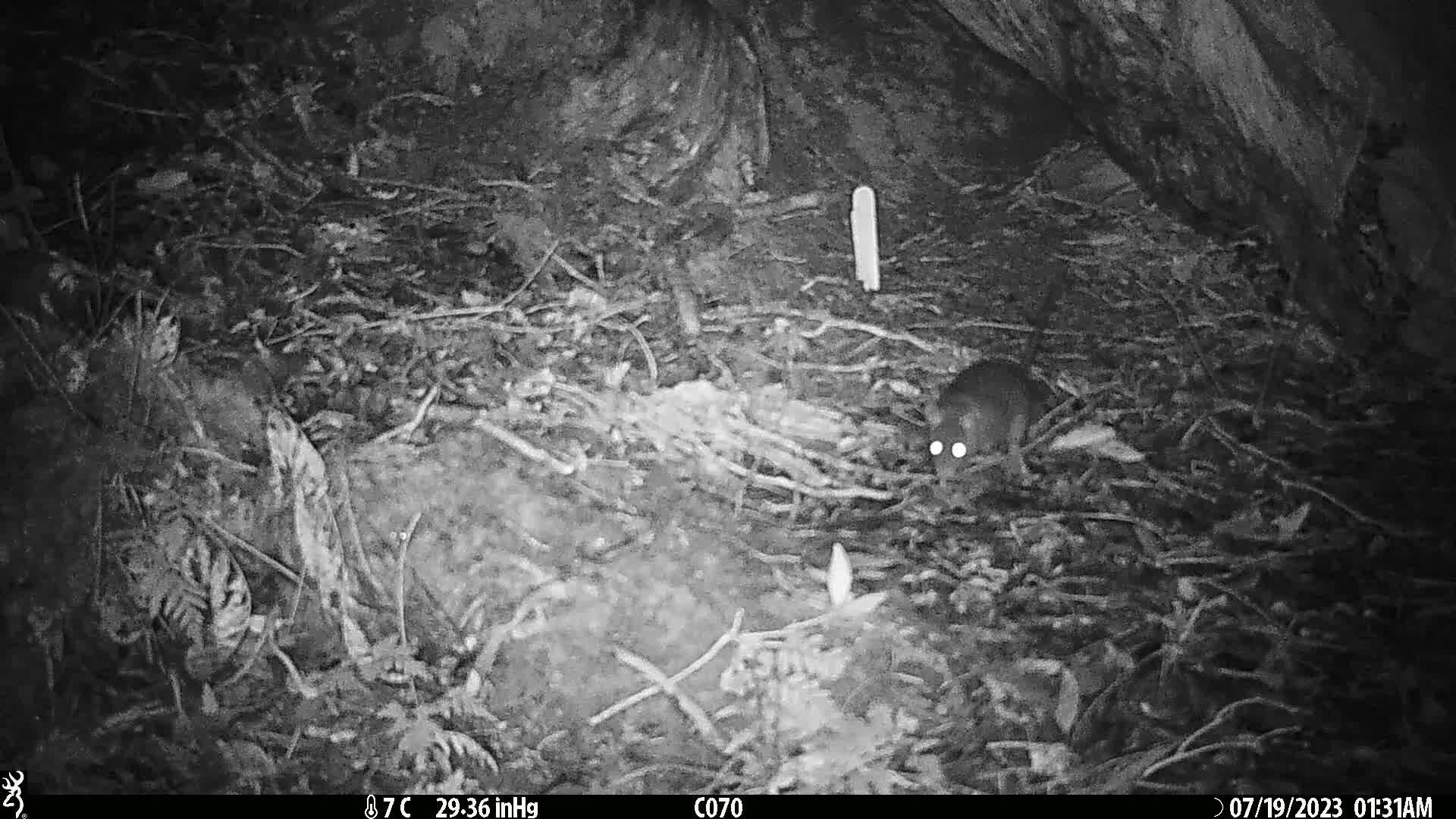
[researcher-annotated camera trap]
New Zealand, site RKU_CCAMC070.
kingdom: Animalia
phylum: Chordata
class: Mammalia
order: Rodentia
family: Muridae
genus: Rattus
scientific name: Rattus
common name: rat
Rat (Rattus).